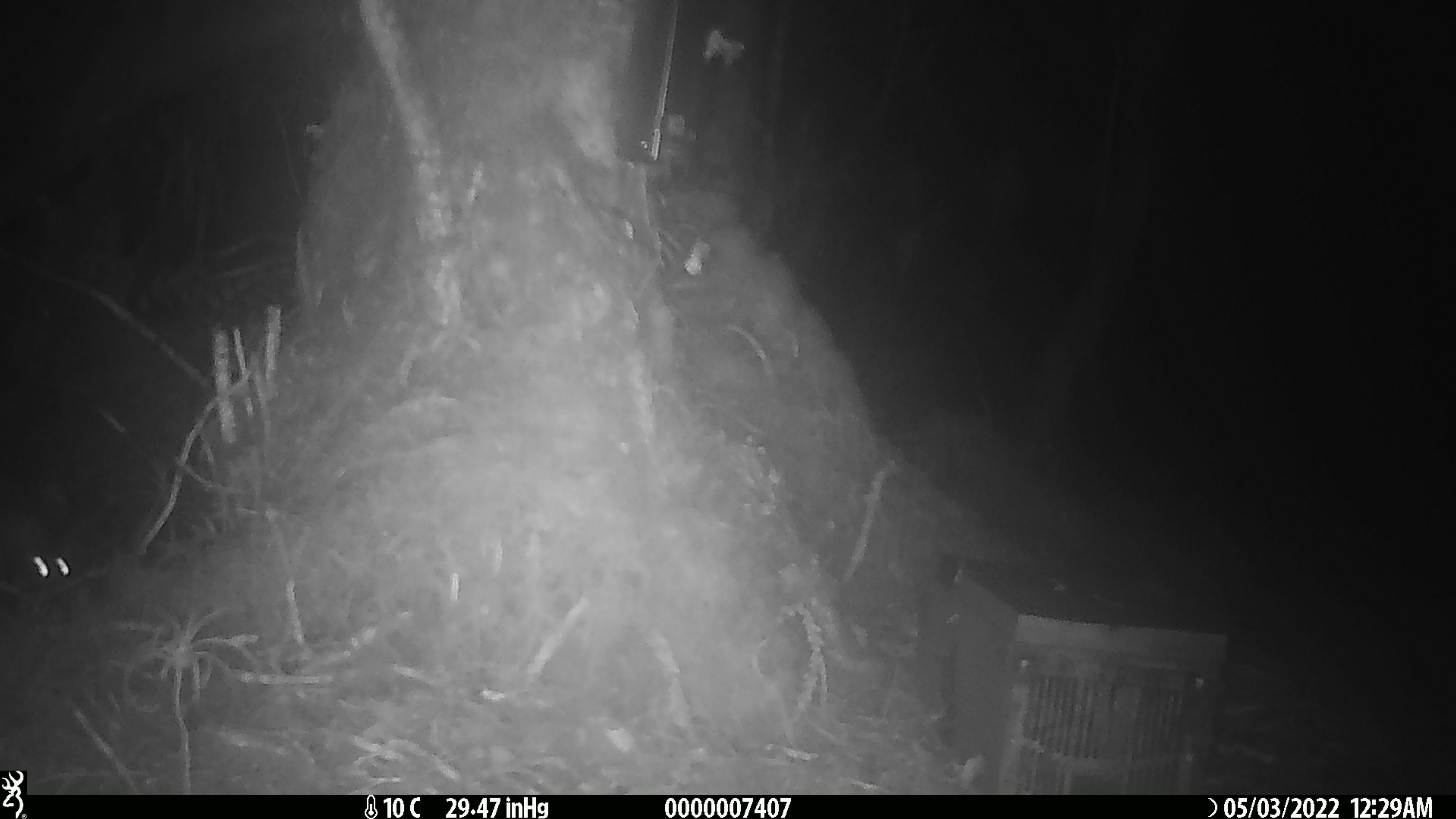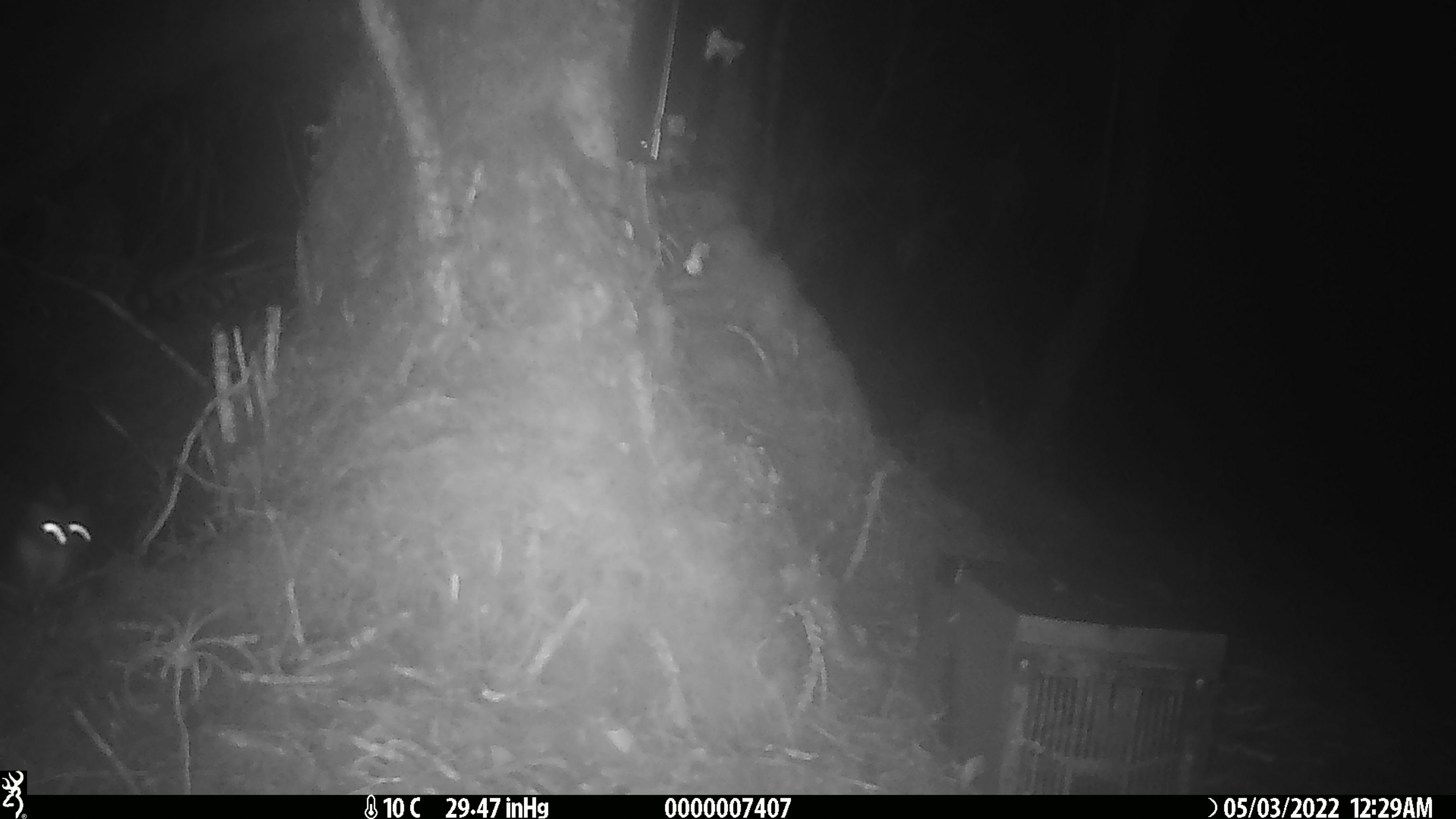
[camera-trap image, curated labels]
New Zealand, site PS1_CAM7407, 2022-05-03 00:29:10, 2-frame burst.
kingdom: Animalia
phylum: Chordata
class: Mammalia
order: Carnivora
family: Mustelidae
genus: Mustela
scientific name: Mustela erminea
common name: stoat